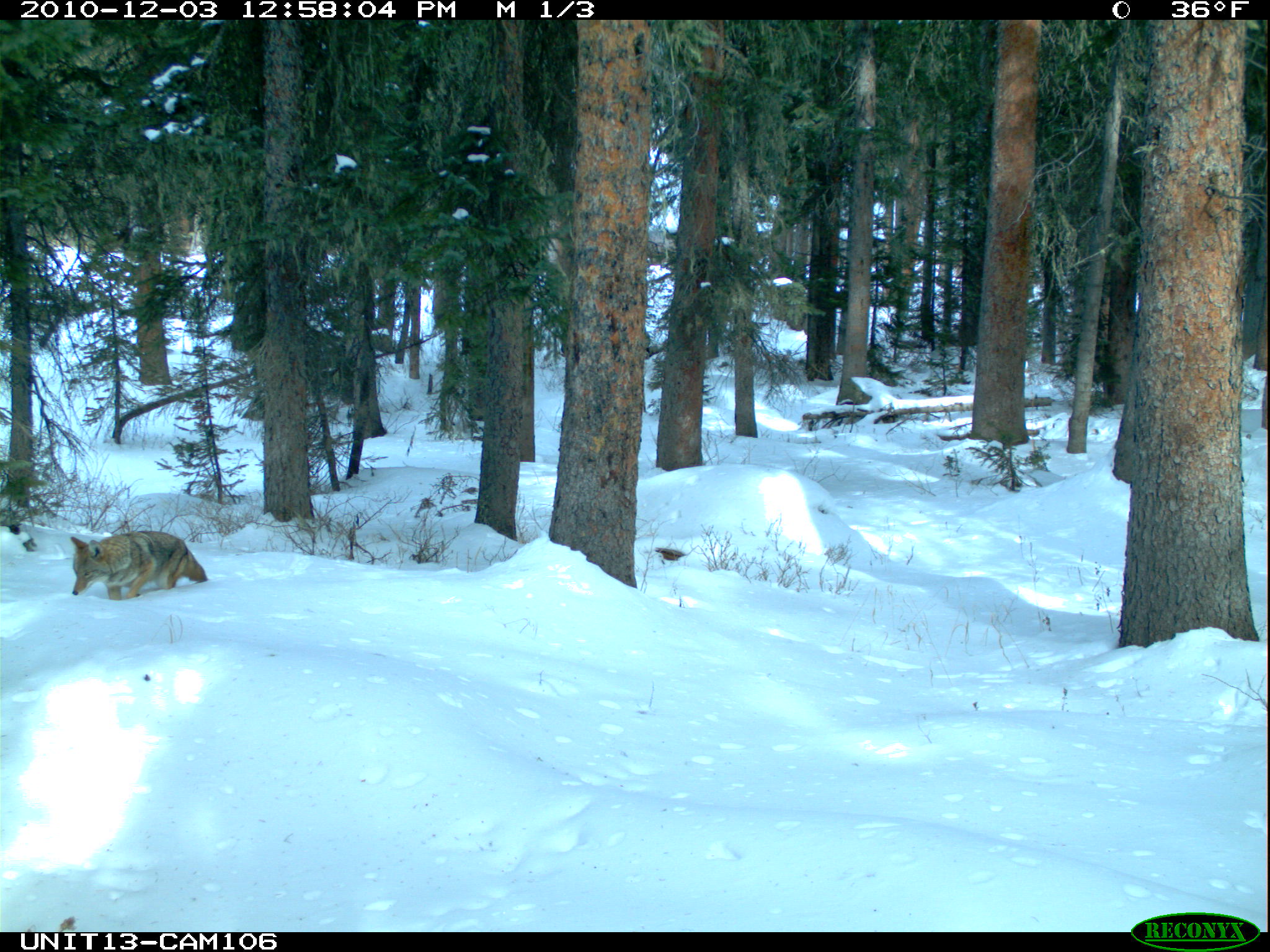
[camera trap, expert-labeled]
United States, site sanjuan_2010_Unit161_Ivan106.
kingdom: Animalia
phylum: Chordata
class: Mammalia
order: Carnivora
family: Canidae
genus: Canis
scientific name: Canis latrans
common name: coyote